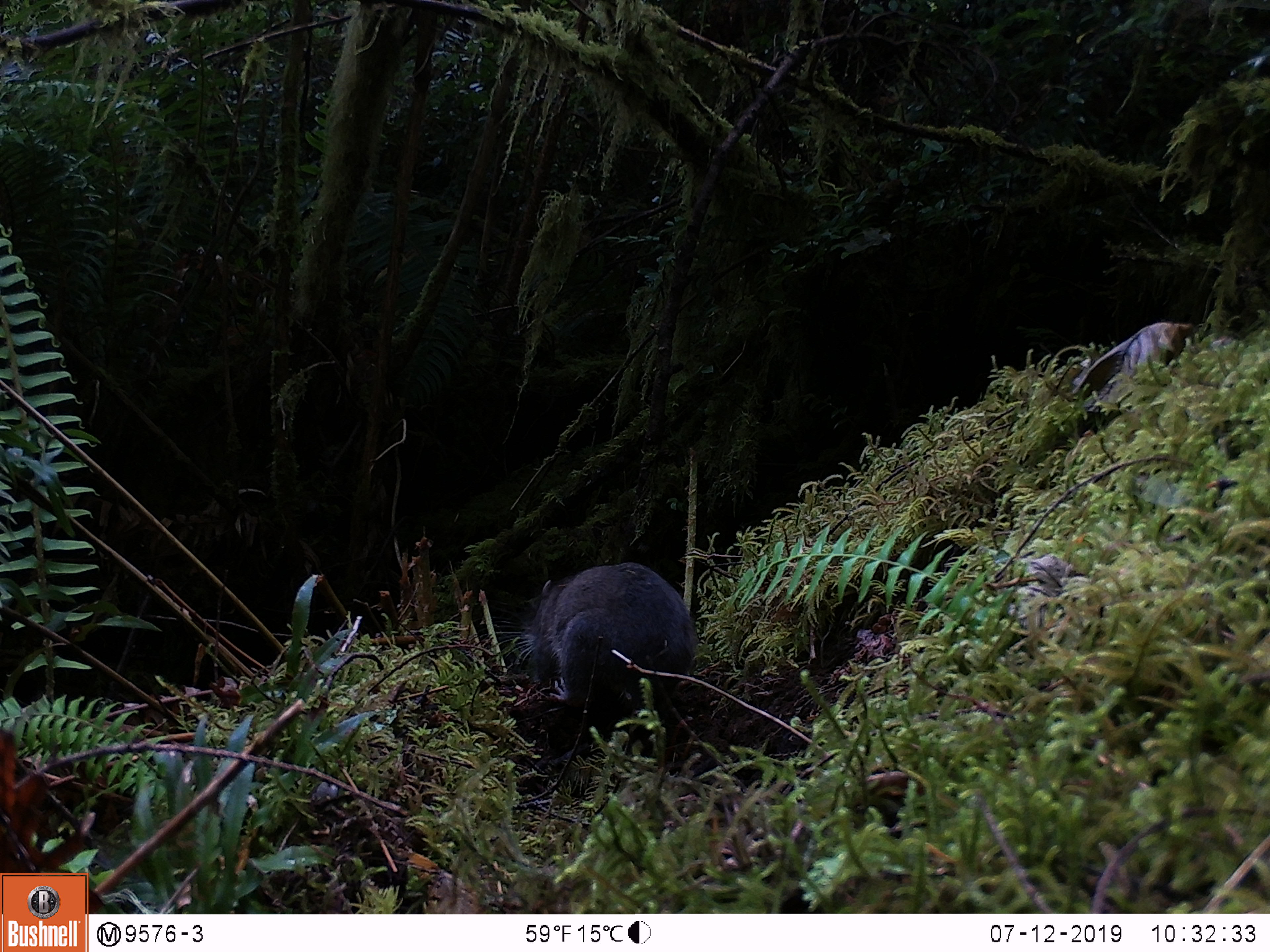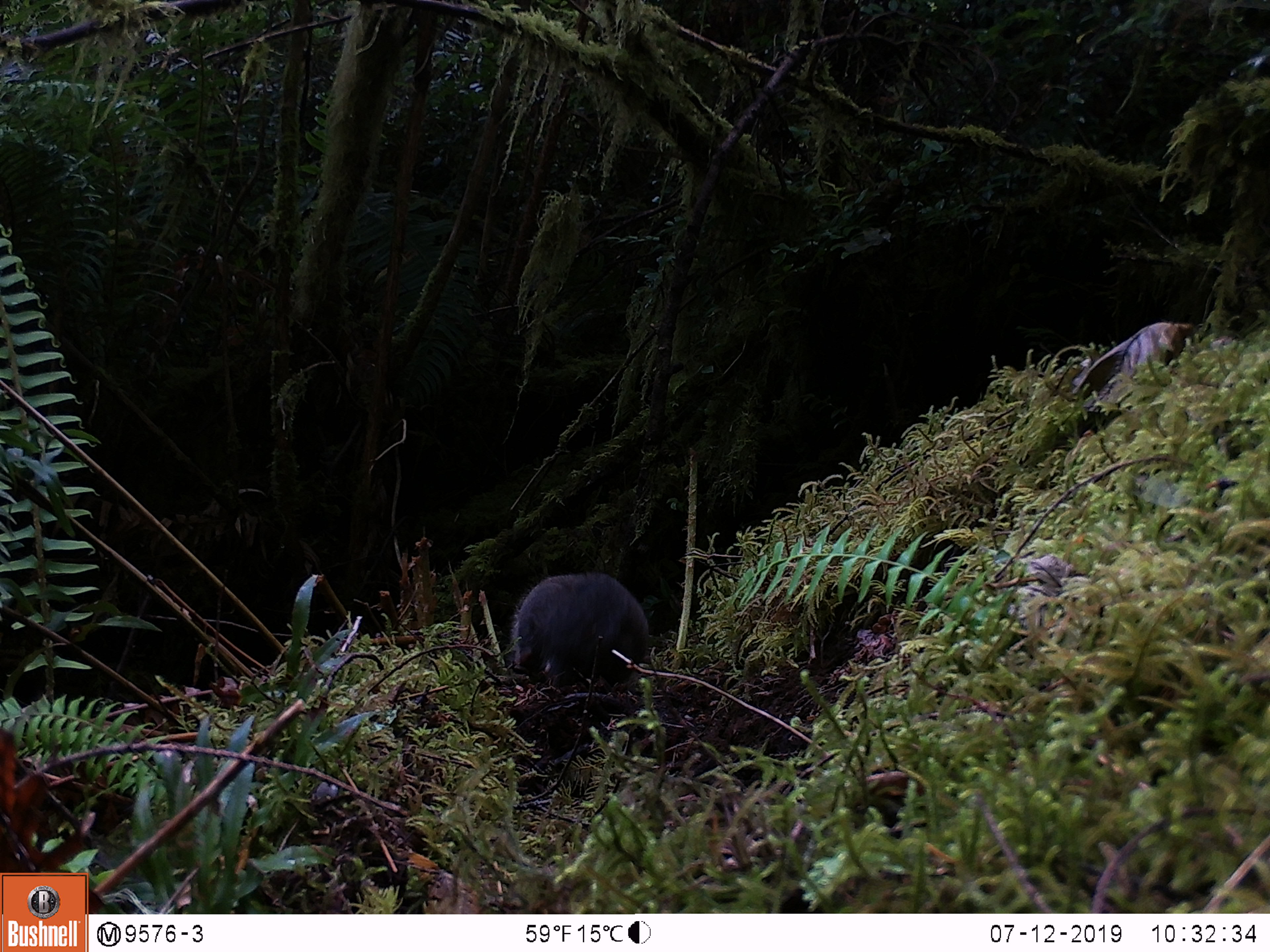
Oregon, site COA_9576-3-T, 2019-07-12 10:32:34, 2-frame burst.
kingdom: Animalia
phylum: Chordata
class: Mammalia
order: Rodentia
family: Aplodontiidae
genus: Aplodontia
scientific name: Aplodontia rufa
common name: mountain beaver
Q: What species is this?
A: Mountain beaver (Aplodontia rufa).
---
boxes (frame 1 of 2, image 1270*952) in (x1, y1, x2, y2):
mountain beaver: (519, 559, 704, 722)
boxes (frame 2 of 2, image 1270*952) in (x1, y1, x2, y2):
mountain beaver: (506, 560, 652, 695)